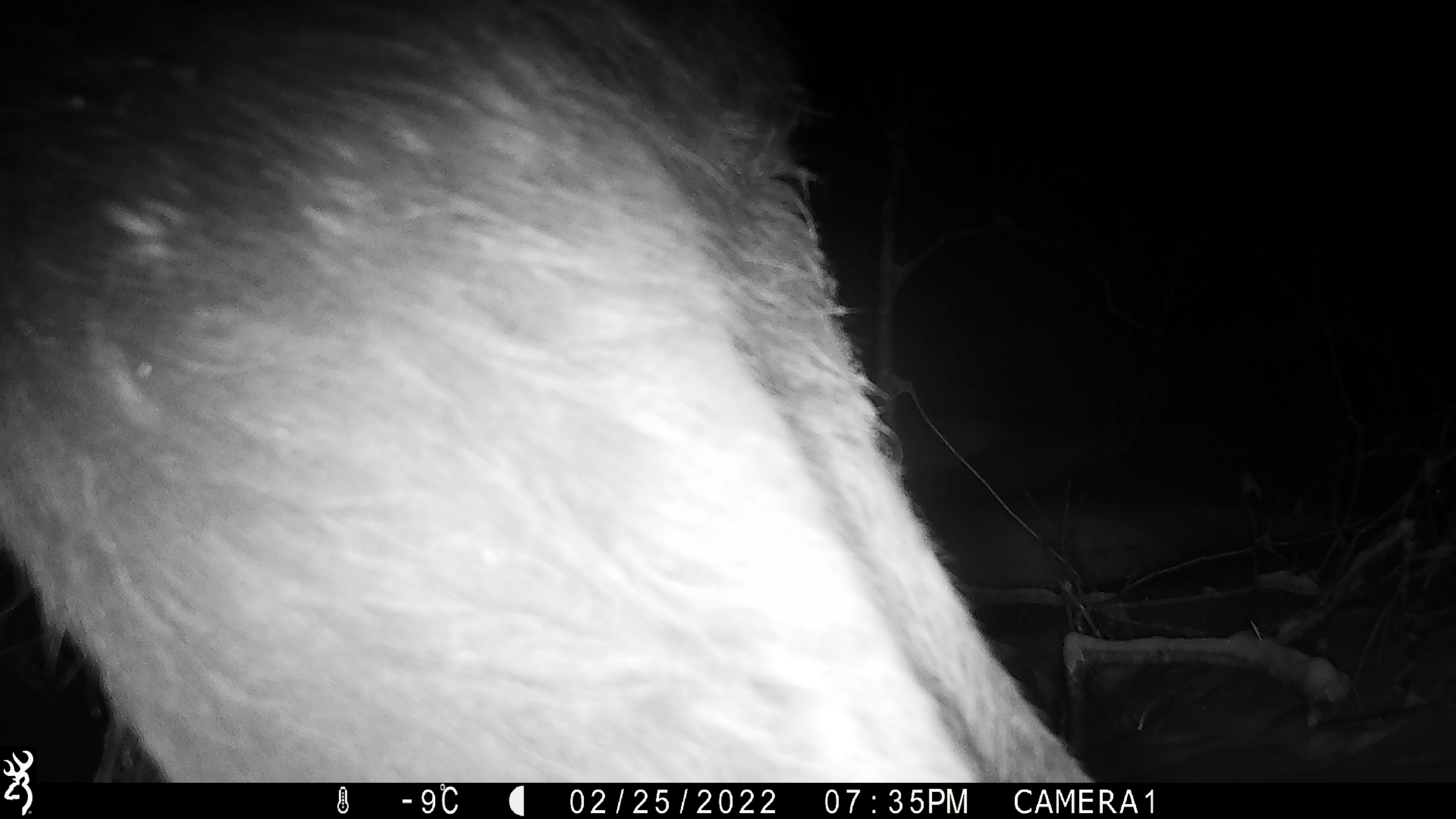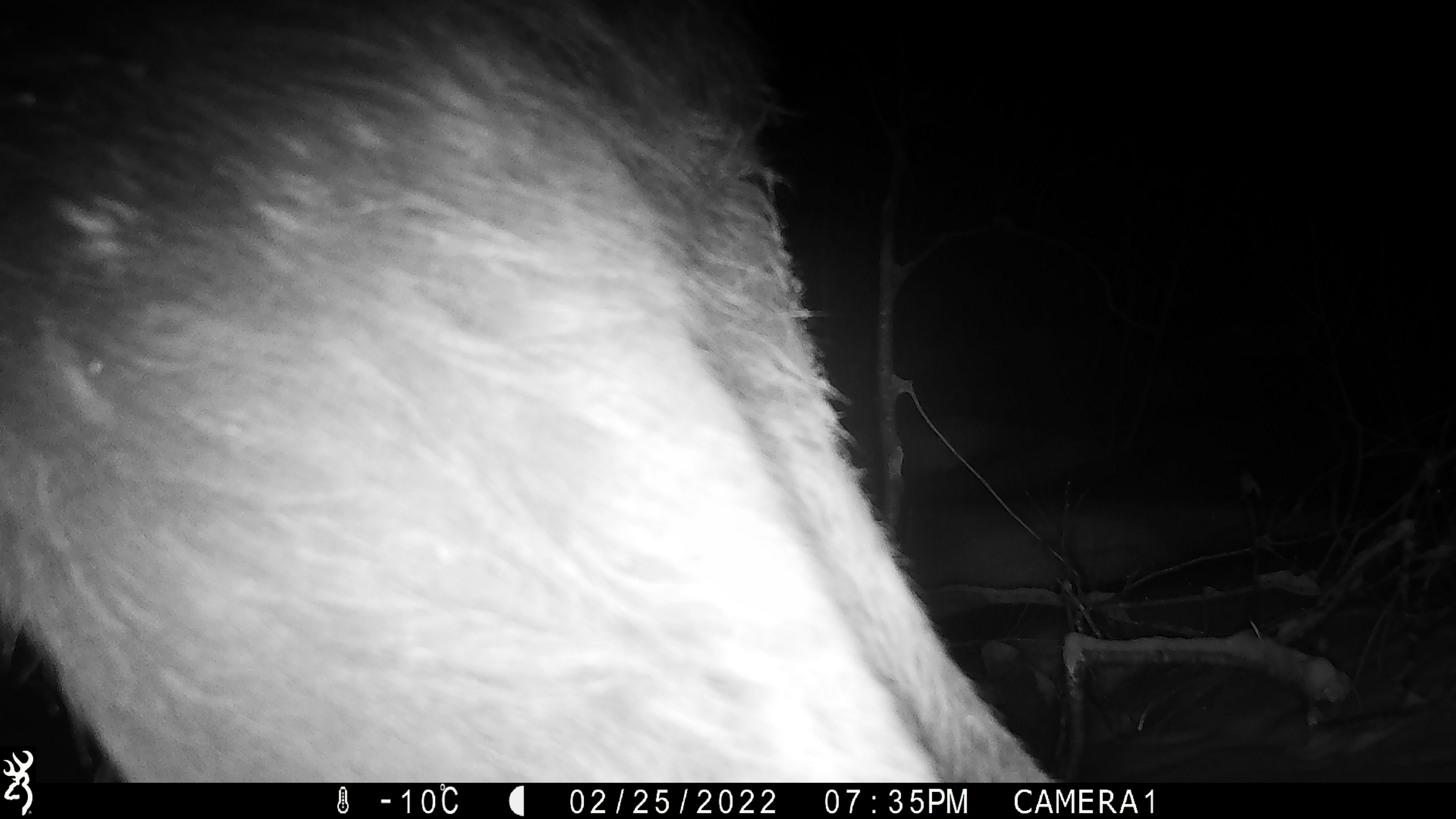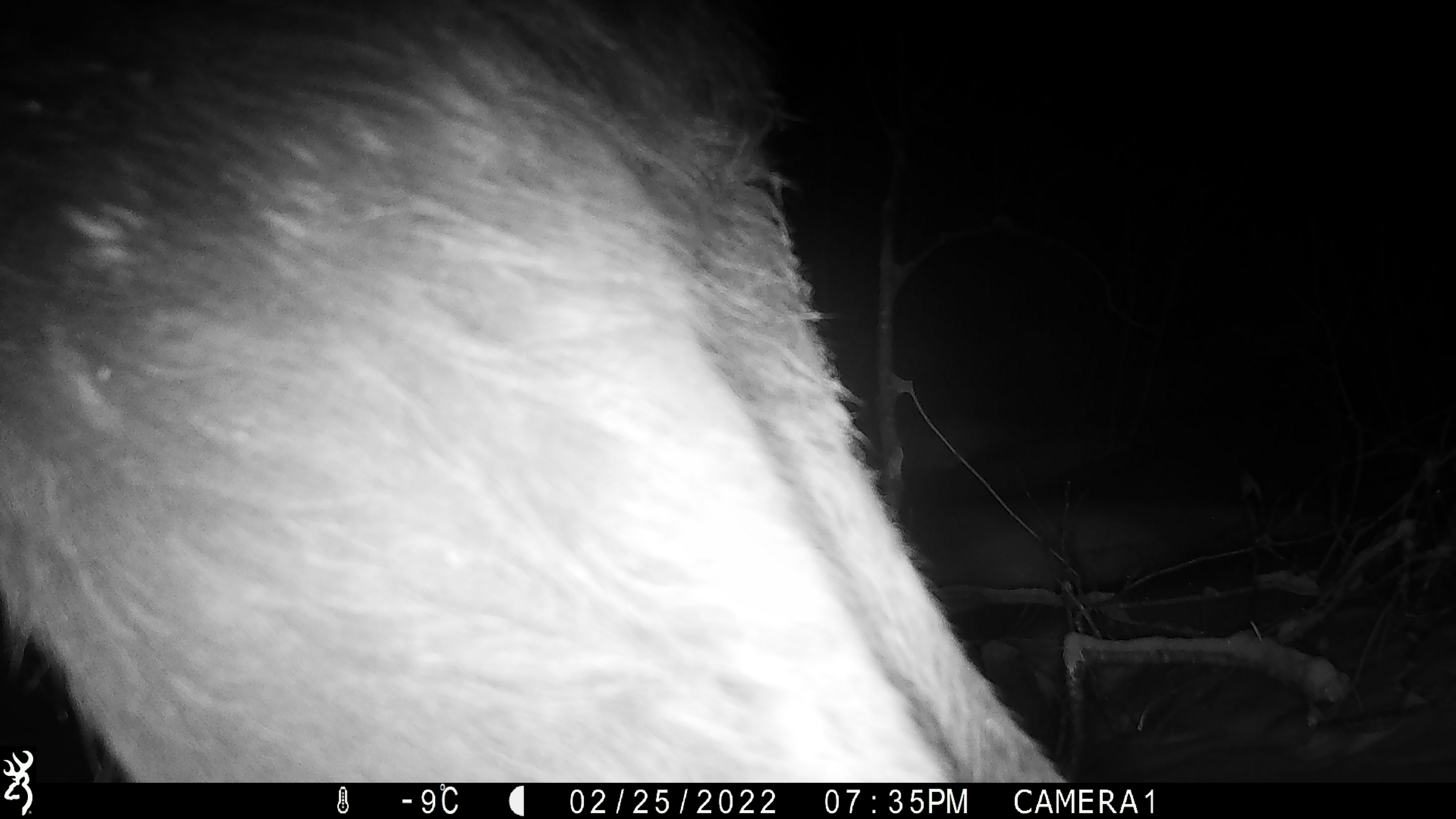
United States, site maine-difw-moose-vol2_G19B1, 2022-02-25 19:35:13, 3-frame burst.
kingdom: Animalia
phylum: Chordata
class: Mammalia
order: Artiodactyla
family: Cervidae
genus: Alces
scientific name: Alces alces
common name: moose